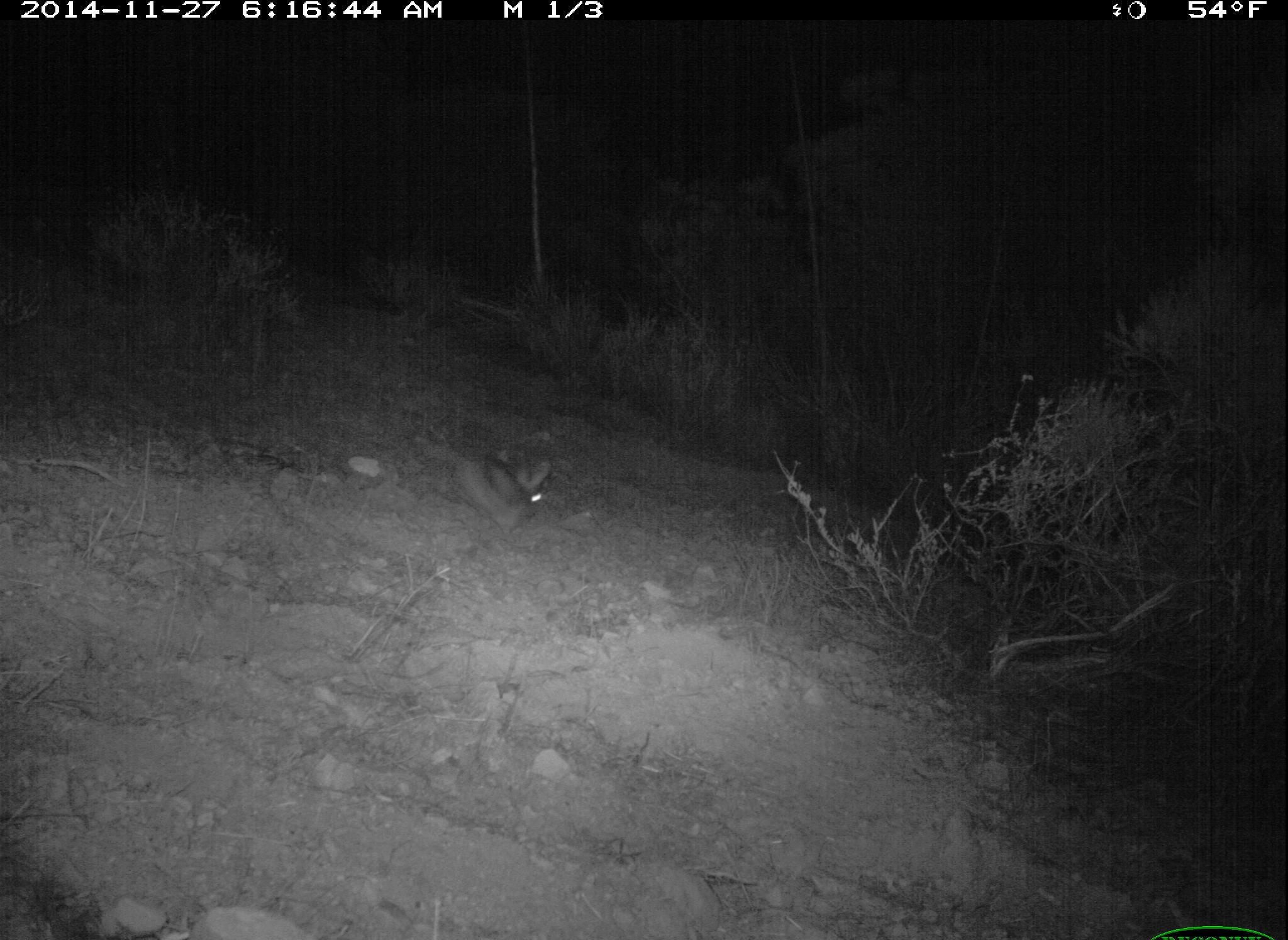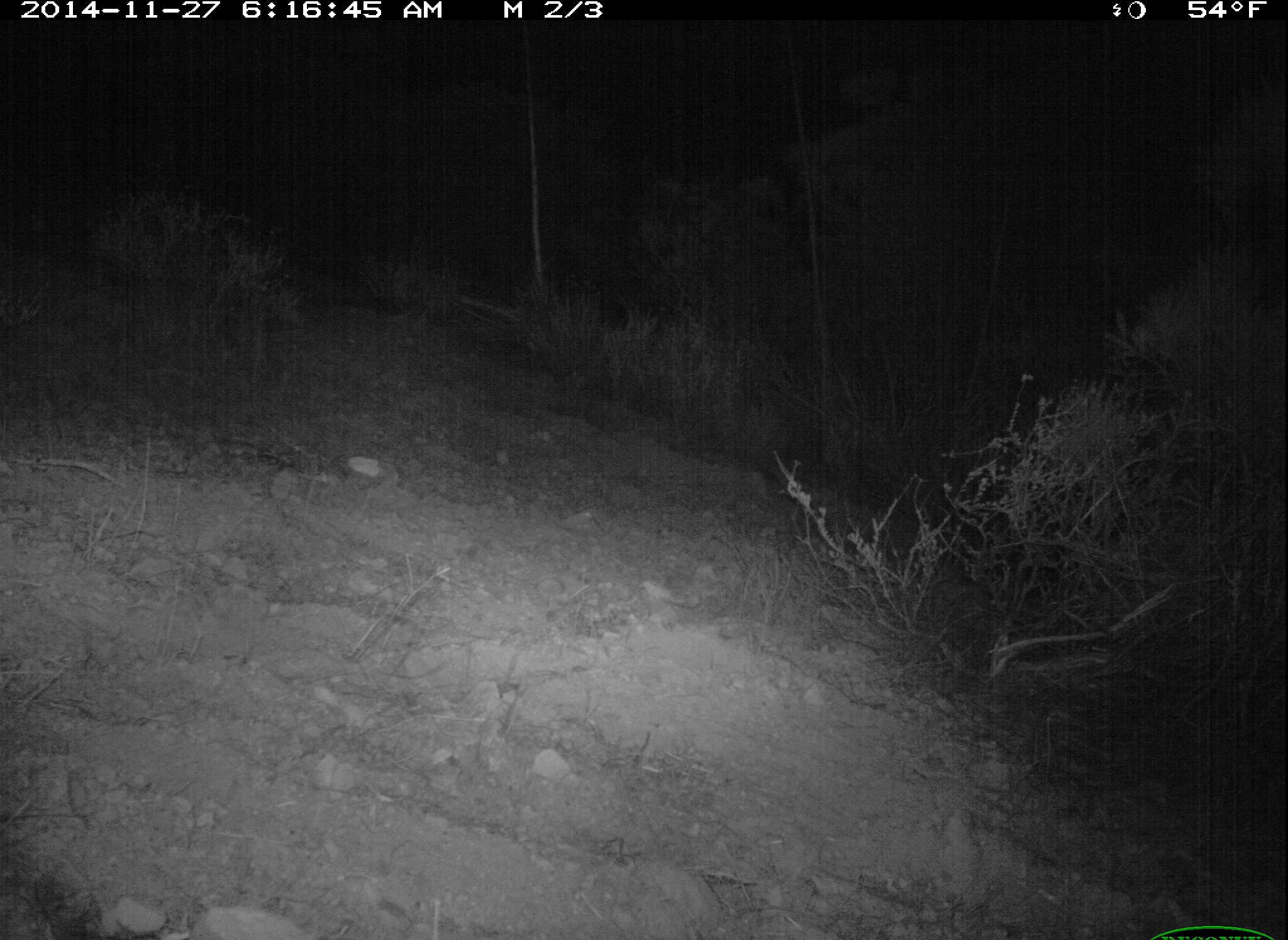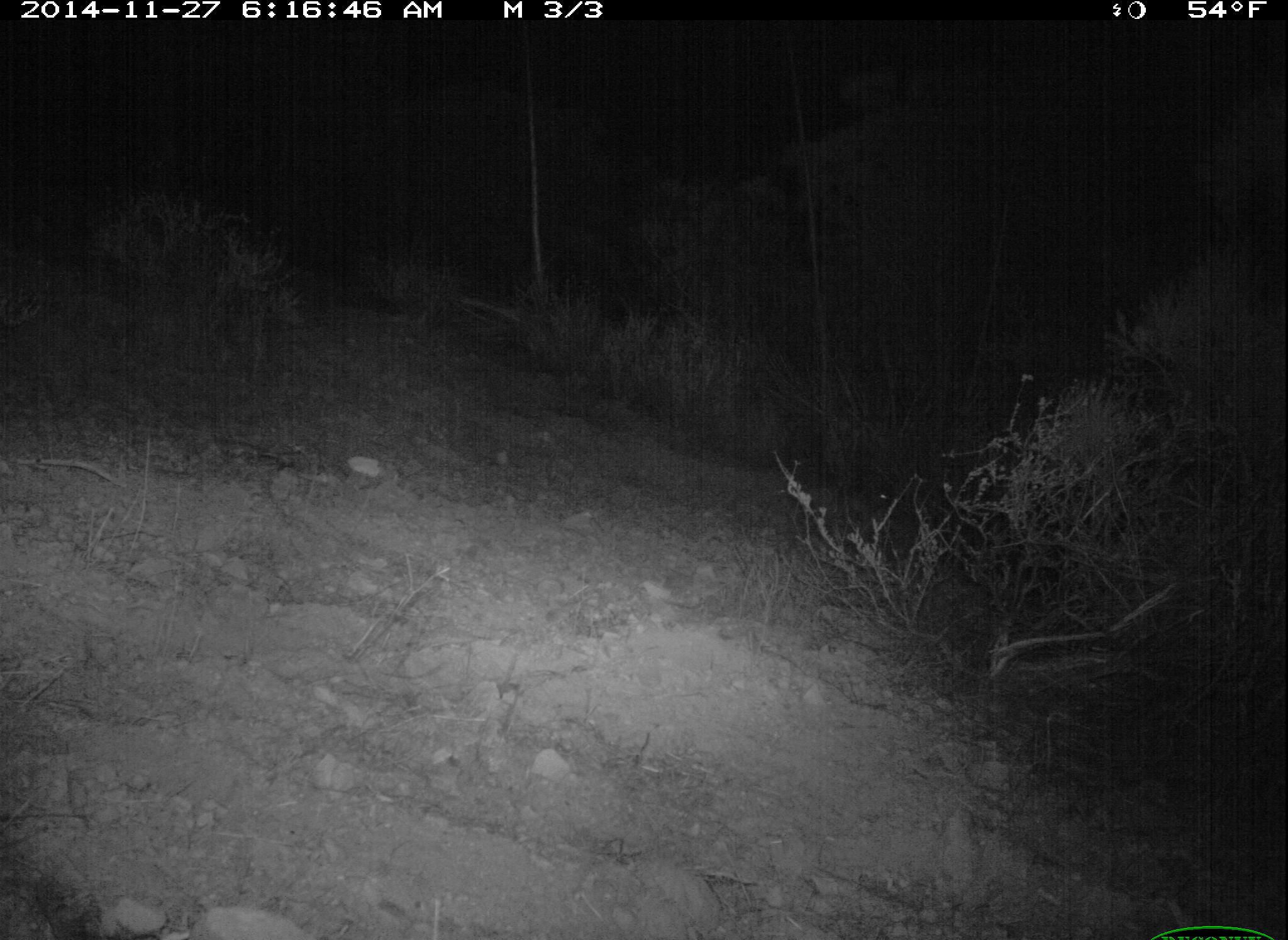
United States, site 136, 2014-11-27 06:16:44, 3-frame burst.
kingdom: Animalia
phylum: Chordata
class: Mammalia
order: Lagomorpha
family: Leporidae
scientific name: Leporidae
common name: rabbits and hares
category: rabbit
Rabbit (rabbits and hares) (Leporidae).